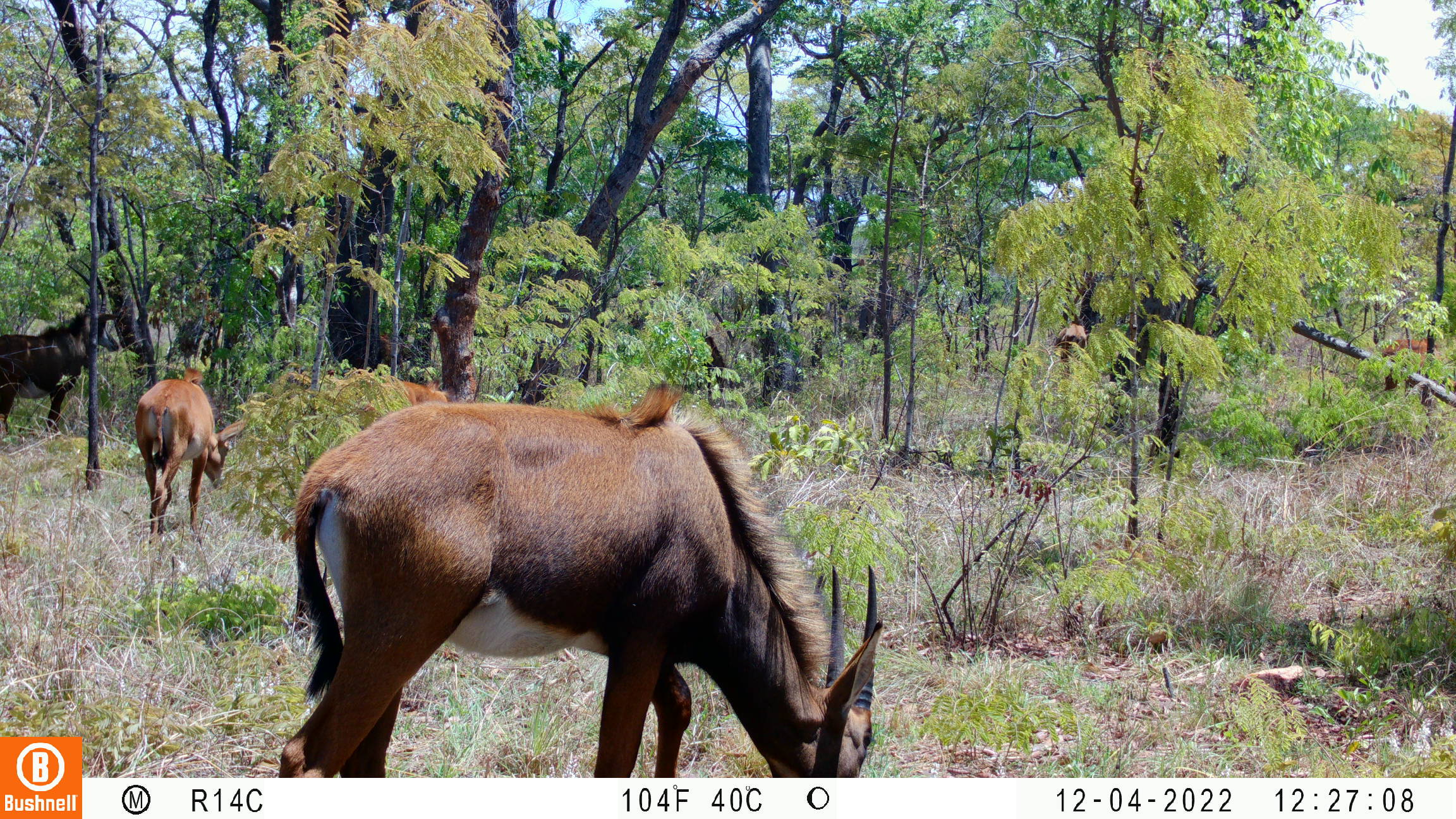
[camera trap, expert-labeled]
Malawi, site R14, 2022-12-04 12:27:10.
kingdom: Animalia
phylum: Chordata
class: Mammalia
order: Artiodactyla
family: Bovidae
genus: Hippotragus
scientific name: Hippotragus niger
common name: sable antelope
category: sable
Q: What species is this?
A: Sable (sable antelope) (Hippotragus niger).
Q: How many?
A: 4.